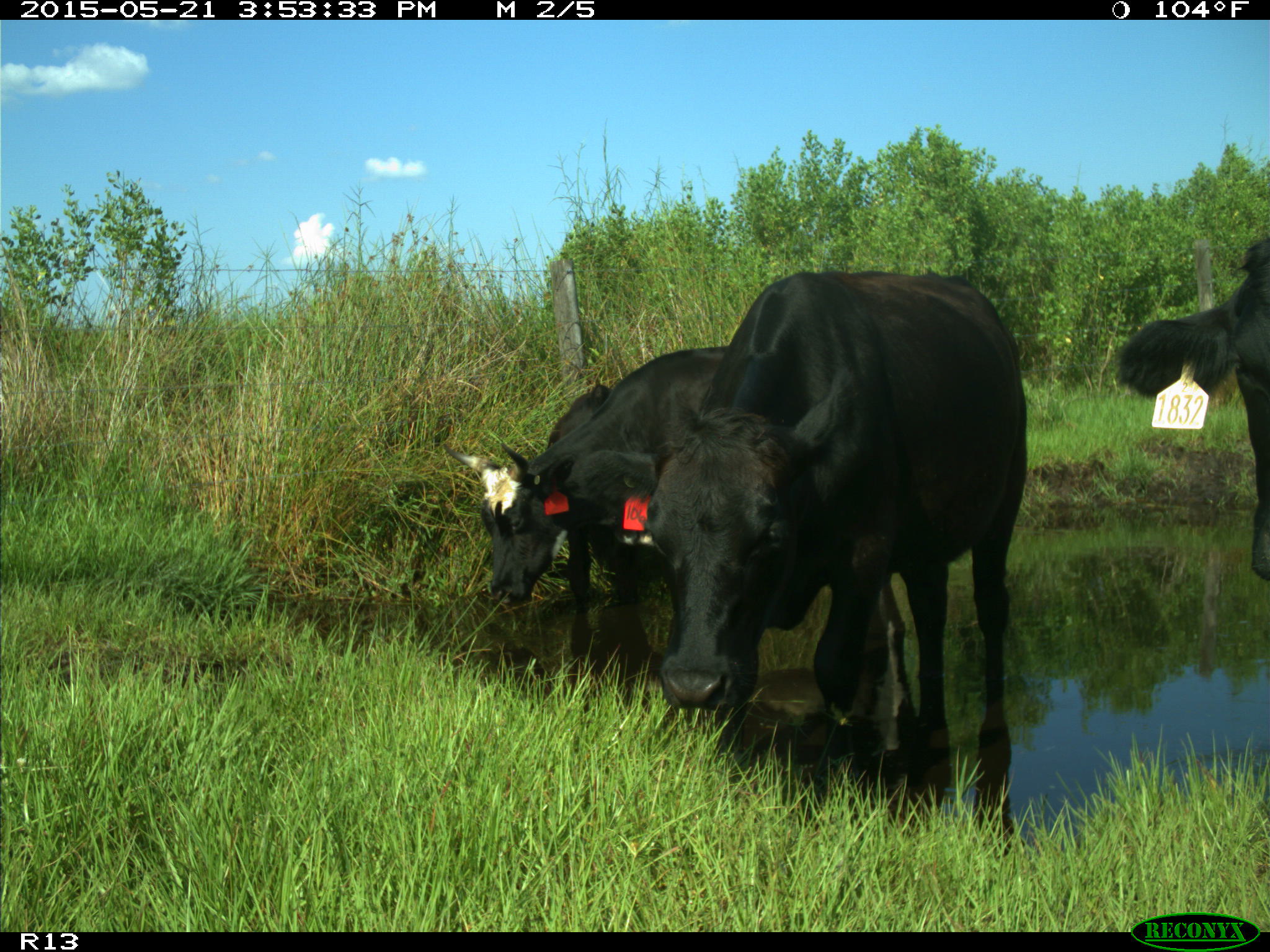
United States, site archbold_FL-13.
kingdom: Animalia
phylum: Chordata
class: Mammalia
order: Artiodactyla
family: Bovidae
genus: Bos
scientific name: Bos taurus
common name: domestic cow